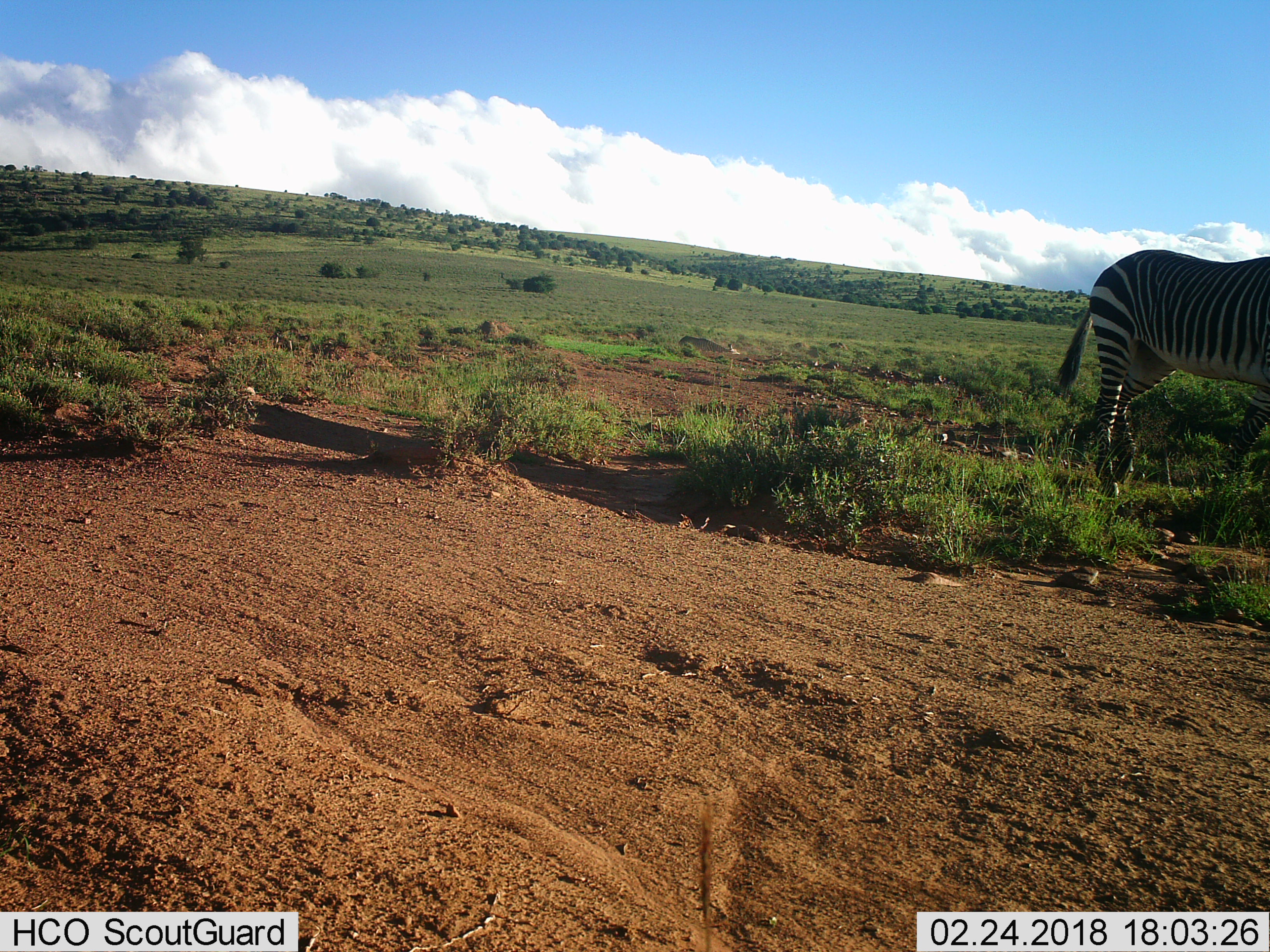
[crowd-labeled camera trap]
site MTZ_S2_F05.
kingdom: Animalia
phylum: Chordata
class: Mammalia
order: Perissodactyla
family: Equidae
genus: Equus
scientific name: Equus zebra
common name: mountain zebra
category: zebramountain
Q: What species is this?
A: Zebramountain (mountain zebra) (Equus zebra).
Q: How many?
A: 1.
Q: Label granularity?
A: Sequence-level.